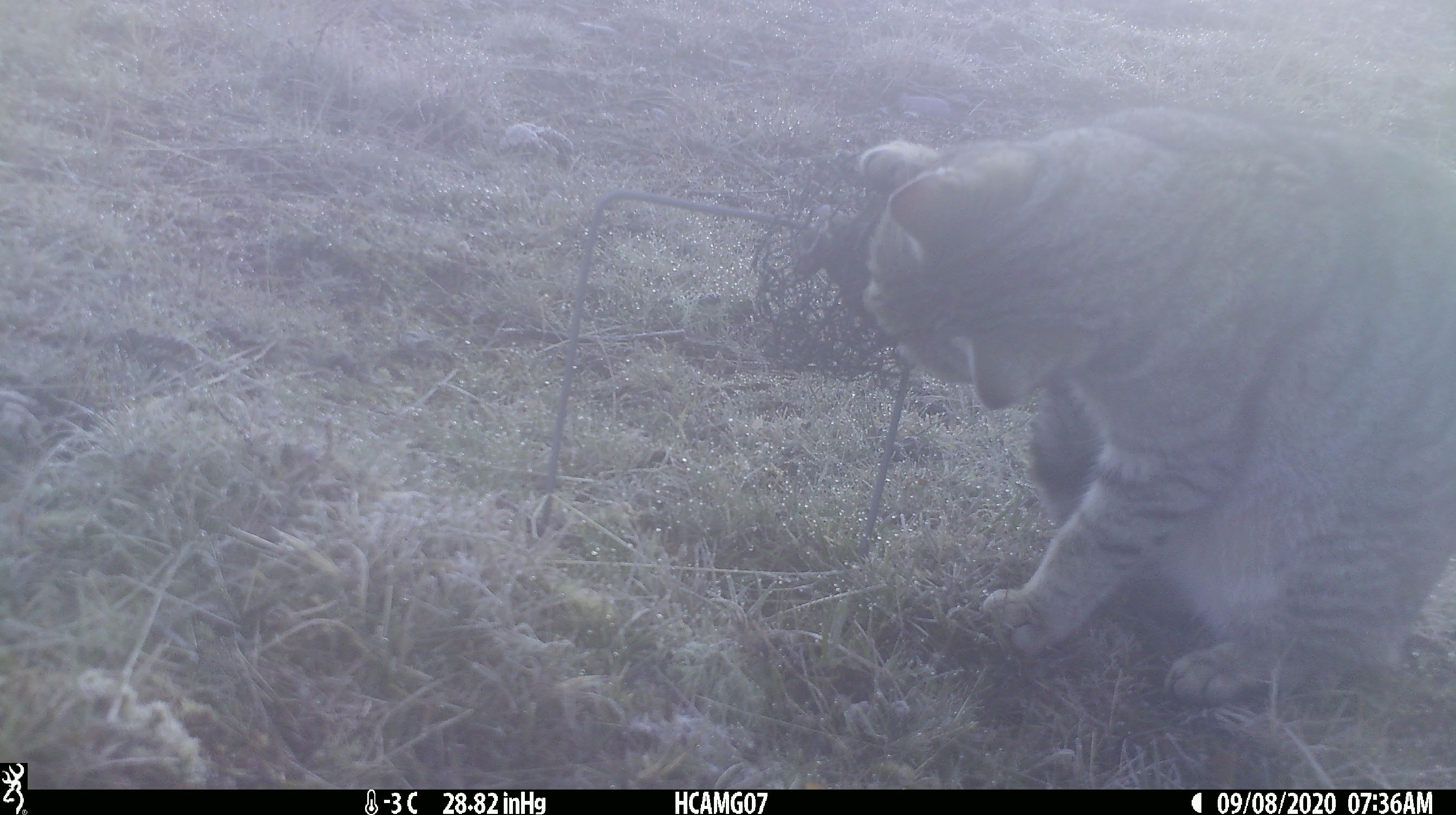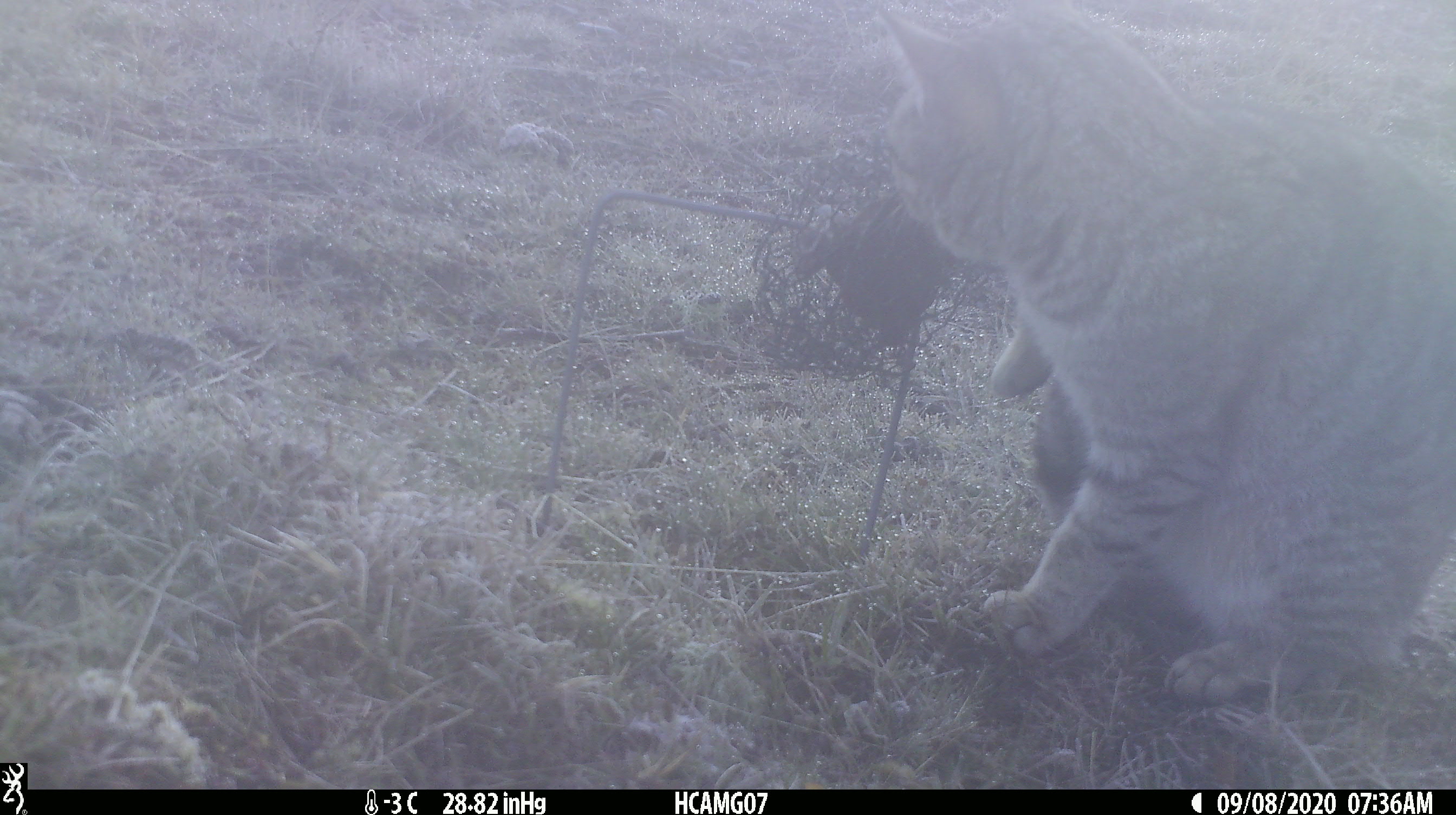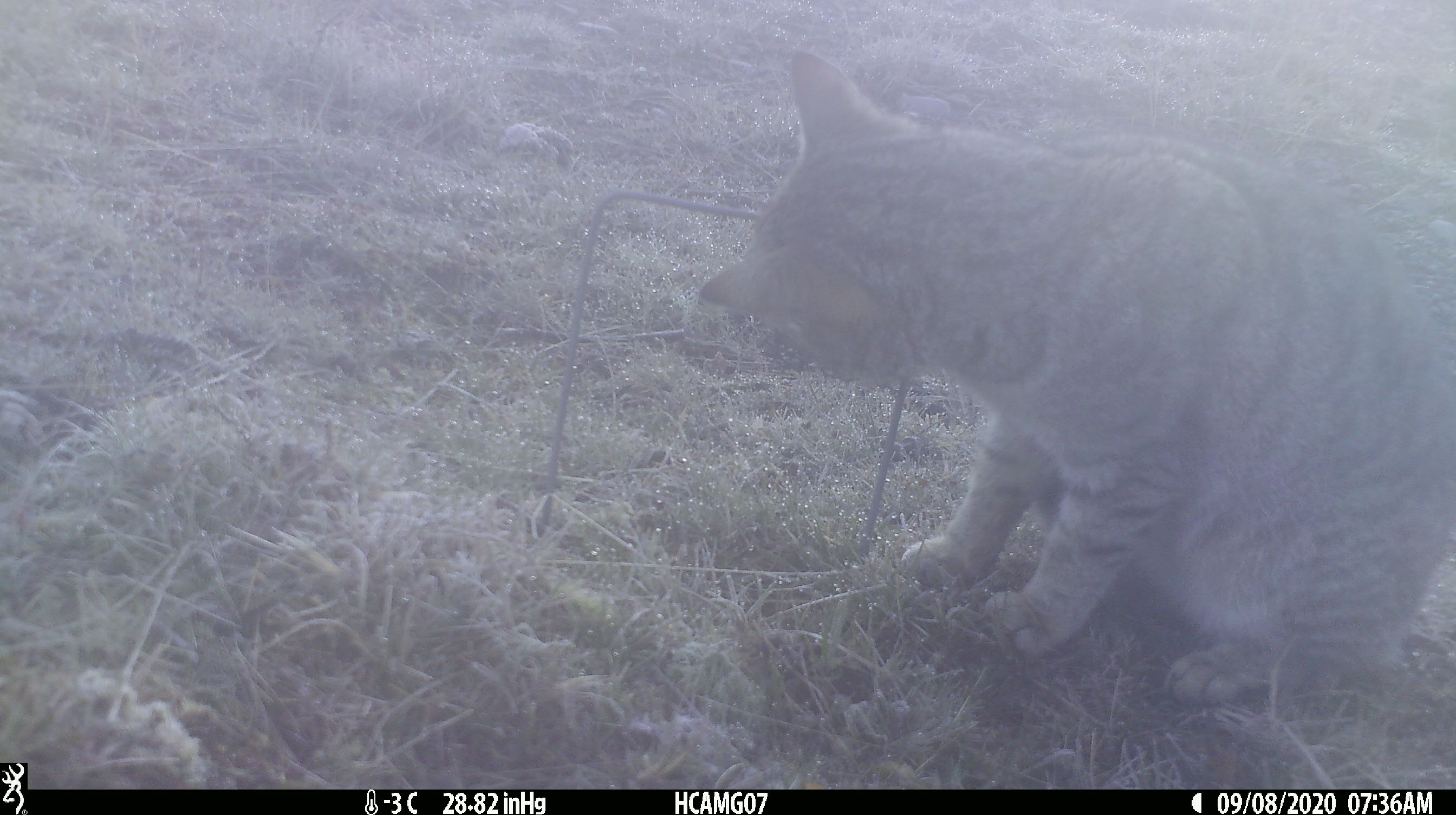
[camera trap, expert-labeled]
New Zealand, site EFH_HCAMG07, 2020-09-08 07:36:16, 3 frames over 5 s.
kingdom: Animalia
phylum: Chordata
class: Mammalia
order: Carnivora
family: Felidae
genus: Felis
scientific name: Felis catus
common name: domestic cat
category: cat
Cat (domestic cat) (Felis catus).